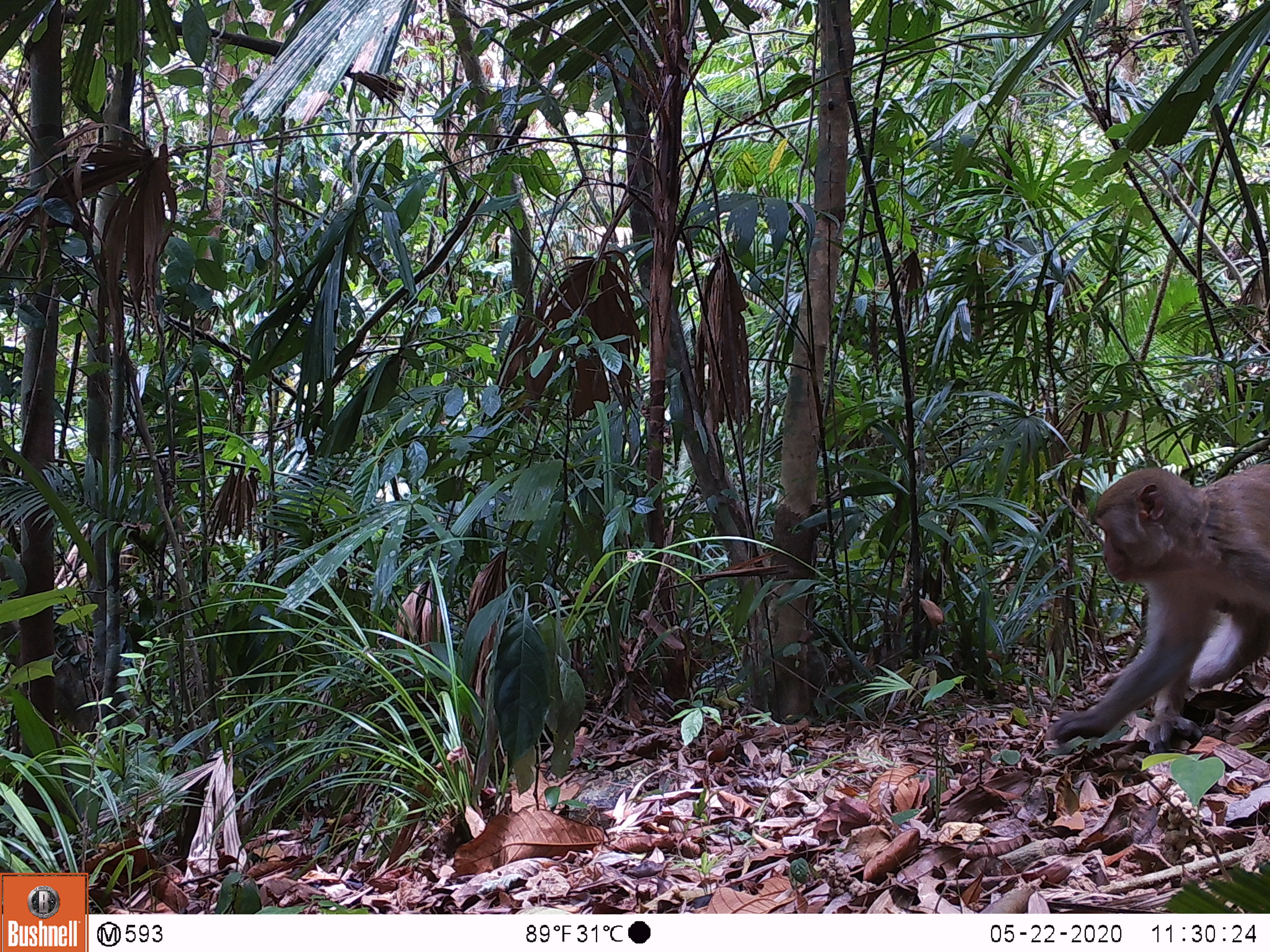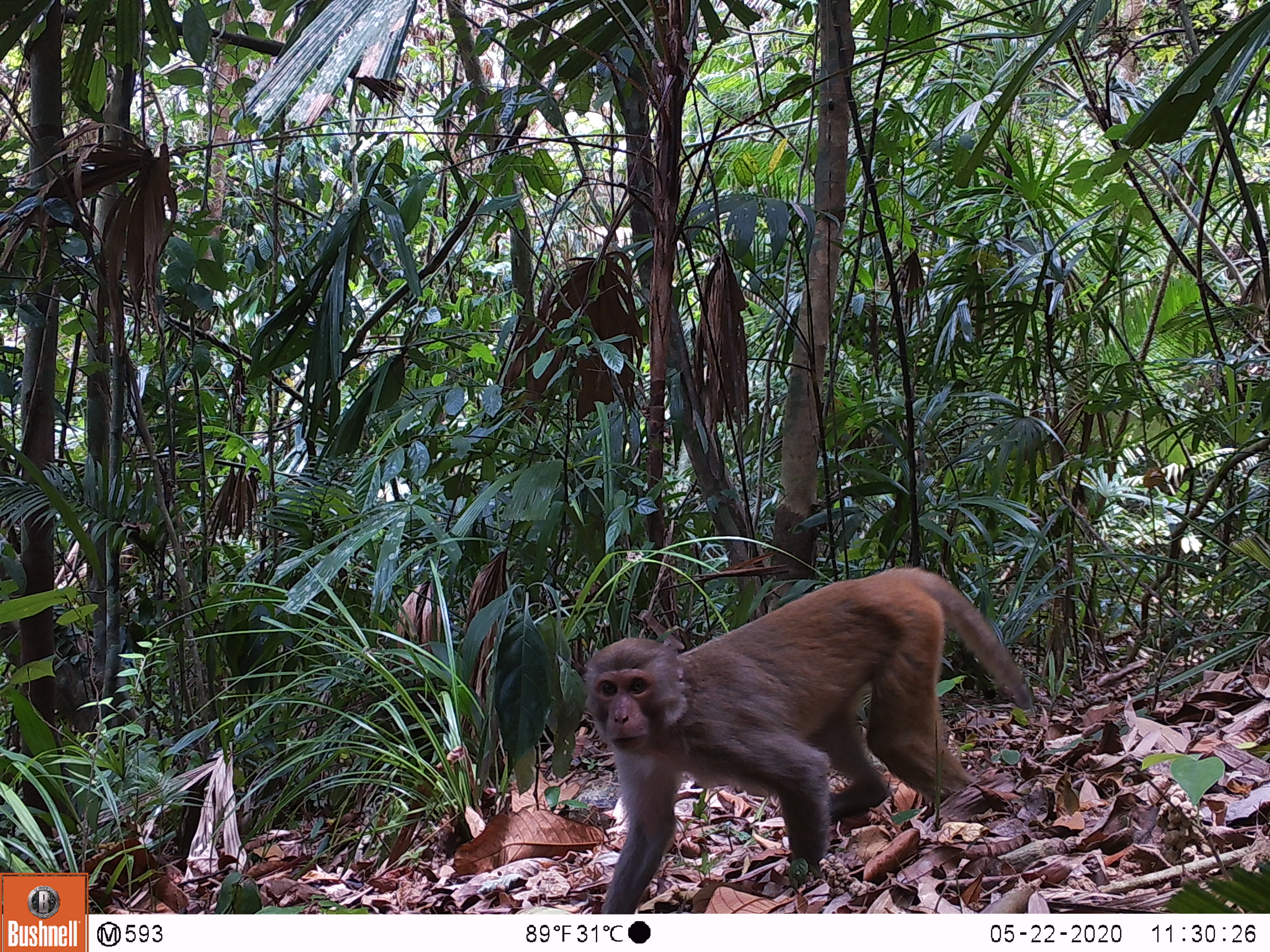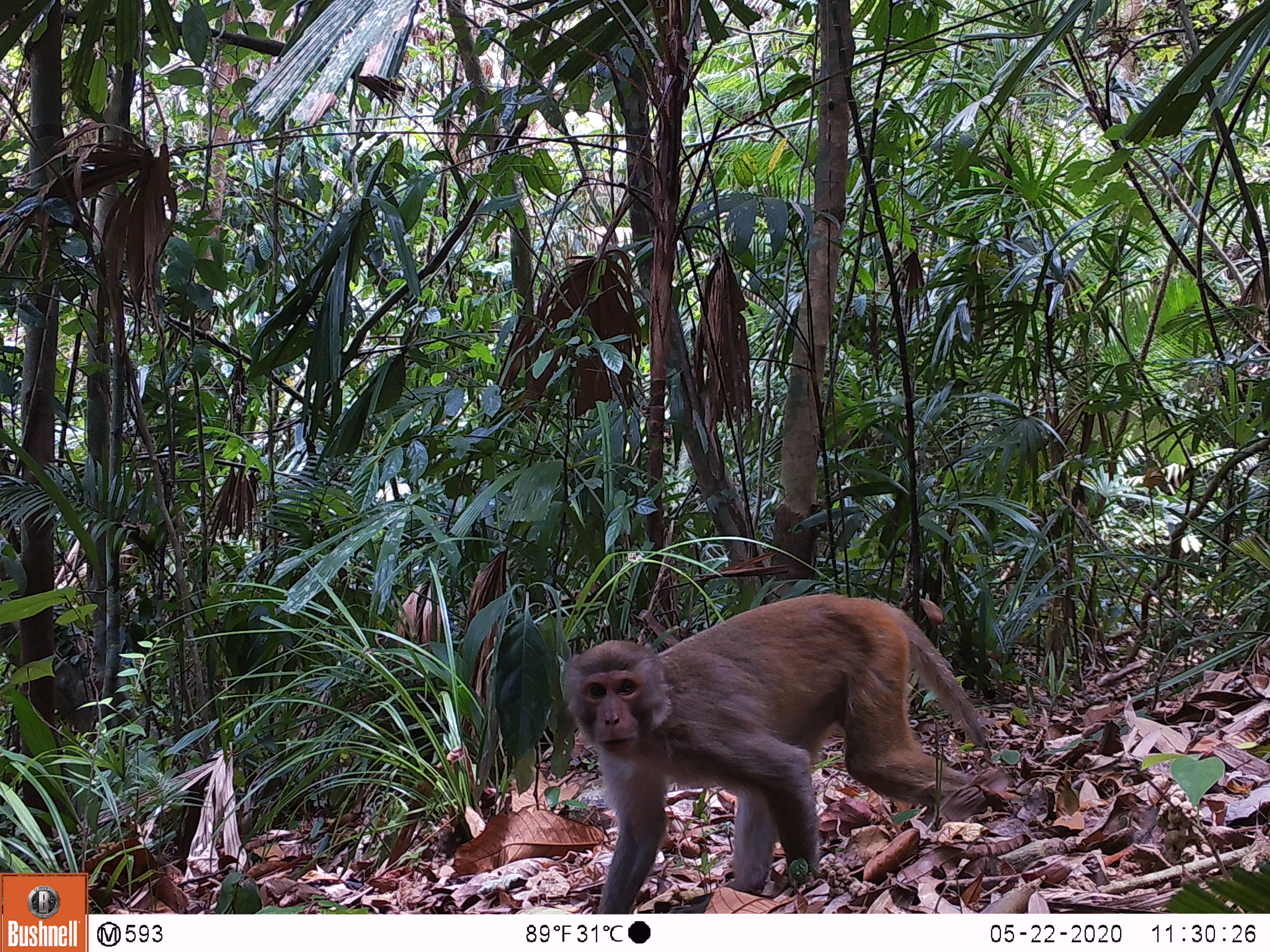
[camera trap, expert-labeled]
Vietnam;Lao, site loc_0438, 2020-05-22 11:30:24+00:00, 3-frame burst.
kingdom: Animalia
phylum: Chordata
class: Mammalia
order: Primates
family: Cercopithecidae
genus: Macaca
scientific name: Macaca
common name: macaques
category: assam or rhesus macaque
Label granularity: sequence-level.